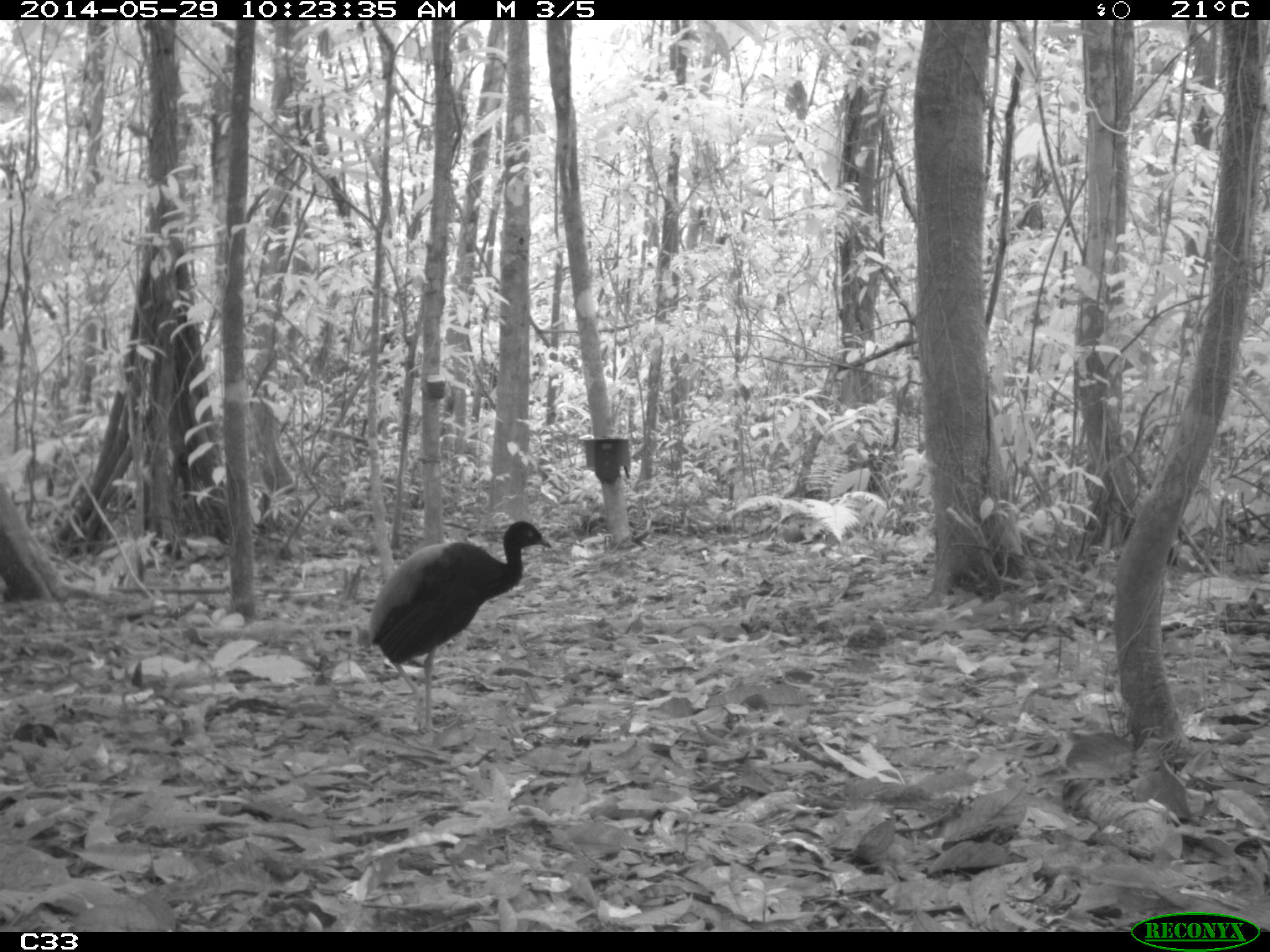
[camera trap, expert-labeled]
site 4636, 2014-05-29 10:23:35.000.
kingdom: Animalia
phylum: Chordata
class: Aves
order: Gruiformes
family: Psophiidae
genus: Psophia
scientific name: Psophia crepitans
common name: gray-winged trumpeter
Psophia crepitans (gray-winged trumpeter), count 5, age adult.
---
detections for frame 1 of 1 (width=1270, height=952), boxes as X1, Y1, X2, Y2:
psophia crepitans: 367, 519, 552, 734